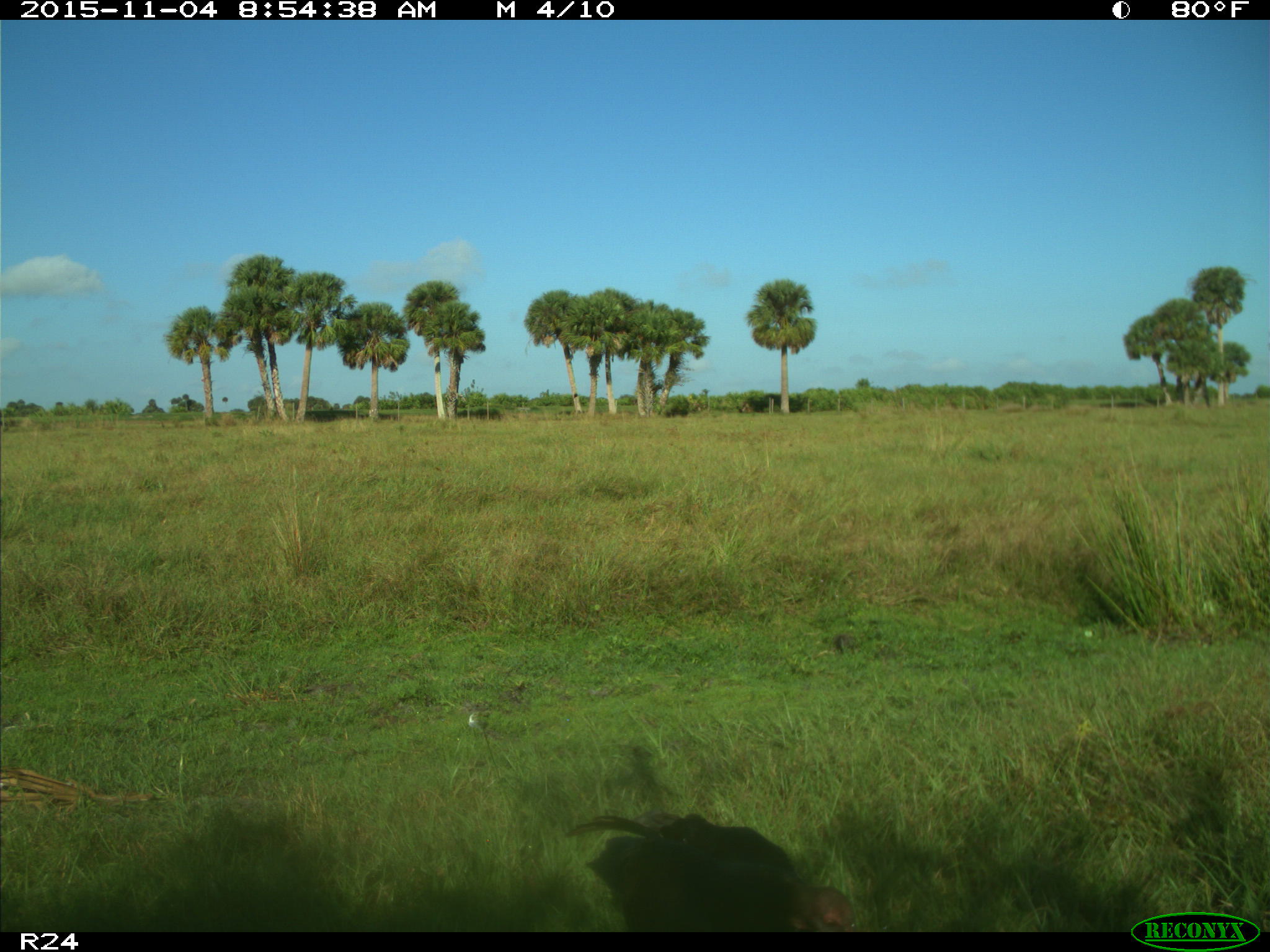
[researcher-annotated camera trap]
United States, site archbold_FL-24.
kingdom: Animalia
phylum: Chordata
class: Aves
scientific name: Aves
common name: birds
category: unidentified bird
Unidentified bird (birds) (Aves).